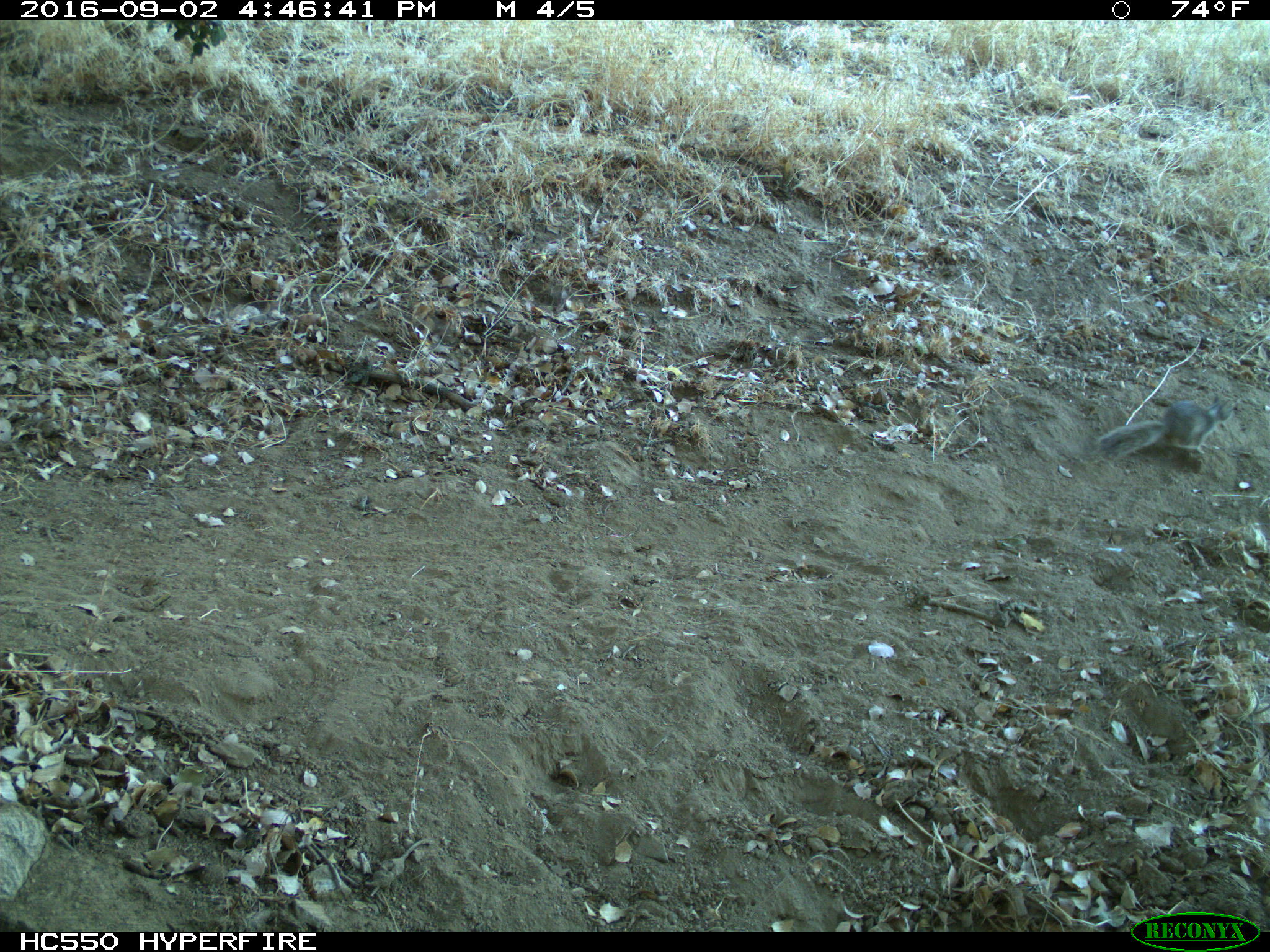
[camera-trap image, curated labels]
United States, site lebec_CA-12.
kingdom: Animalia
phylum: Chordata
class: Mammalia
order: Rodentia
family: Sciuridae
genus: Otospermophilus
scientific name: Otospermophilus beecheyi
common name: california ground squirrel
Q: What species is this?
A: Otospermophilus beecheyi (california ground squirrel).